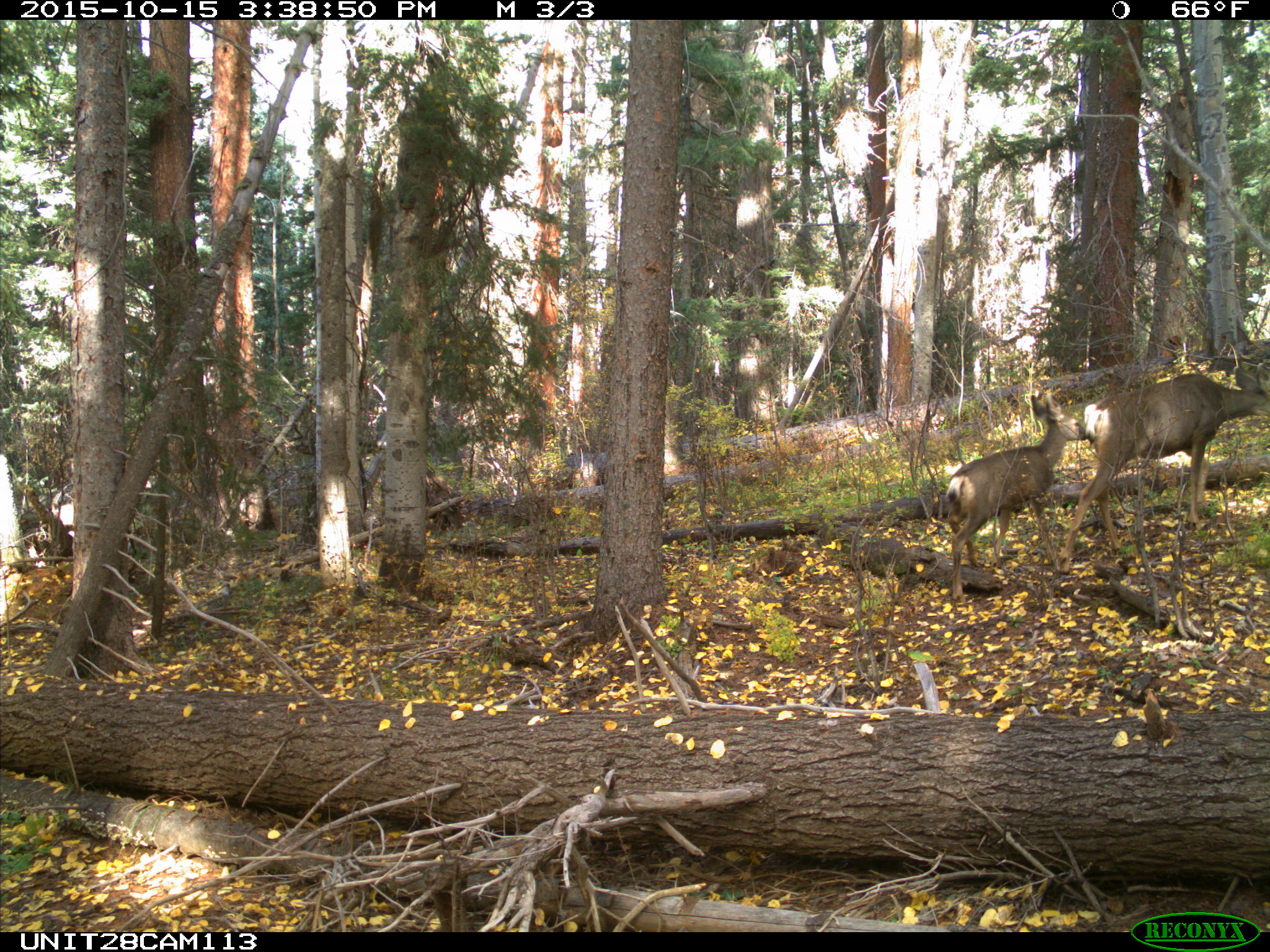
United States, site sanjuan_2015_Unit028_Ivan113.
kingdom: Animalia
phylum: Chordata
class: Mammalia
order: Artiodactyla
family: Cervidae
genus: Odocoileus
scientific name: Odocoileus hemionus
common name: mule deer